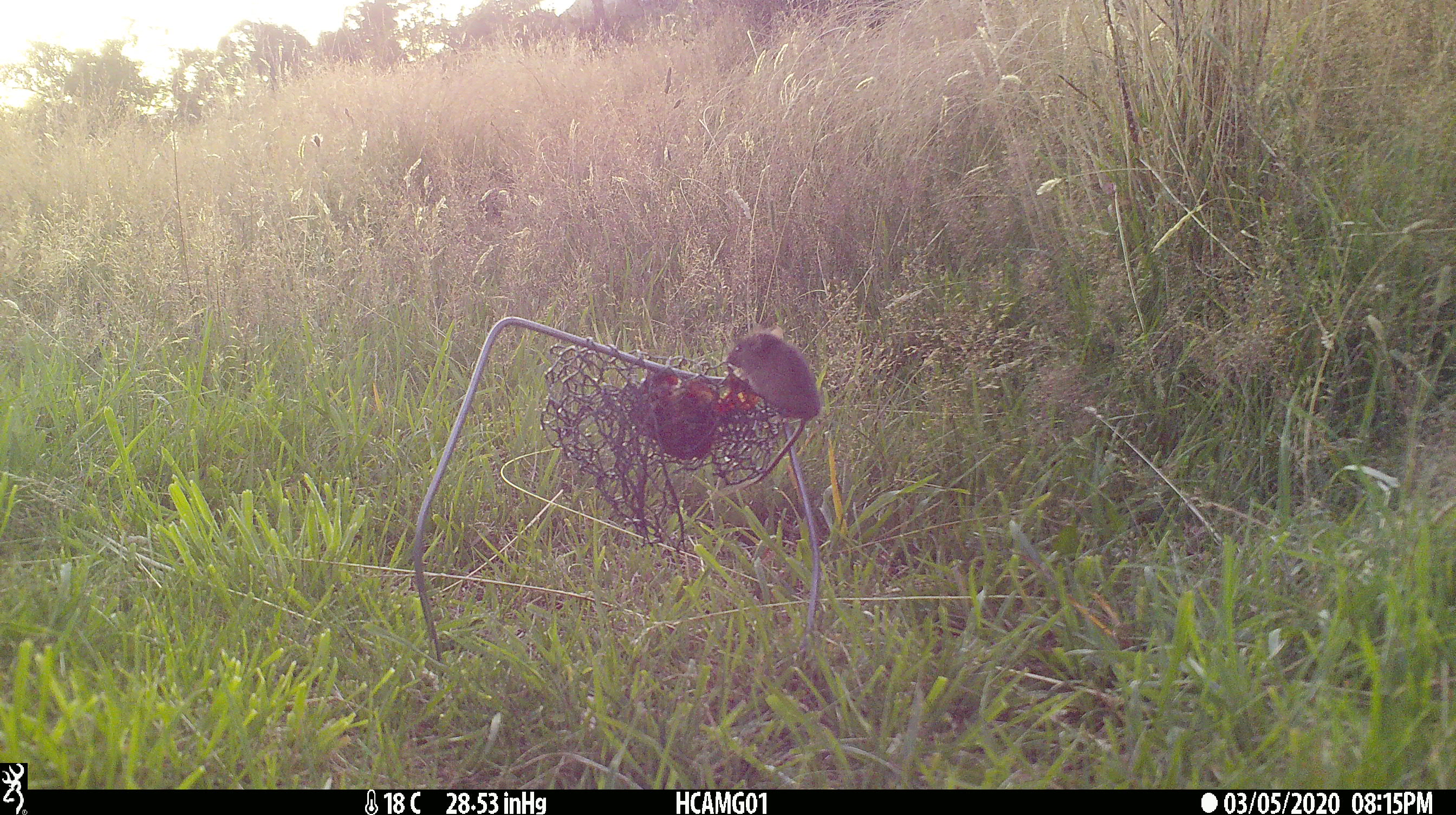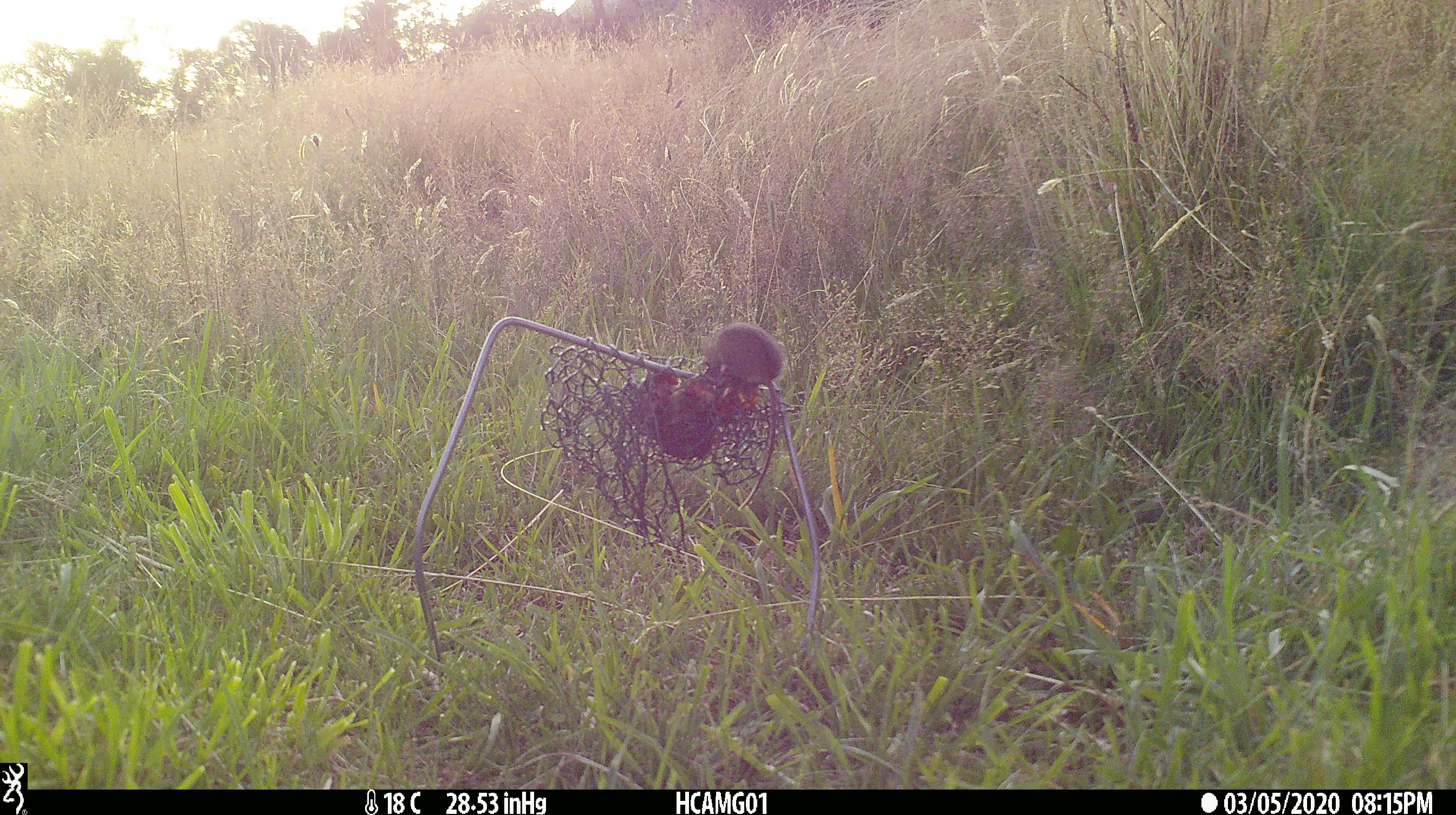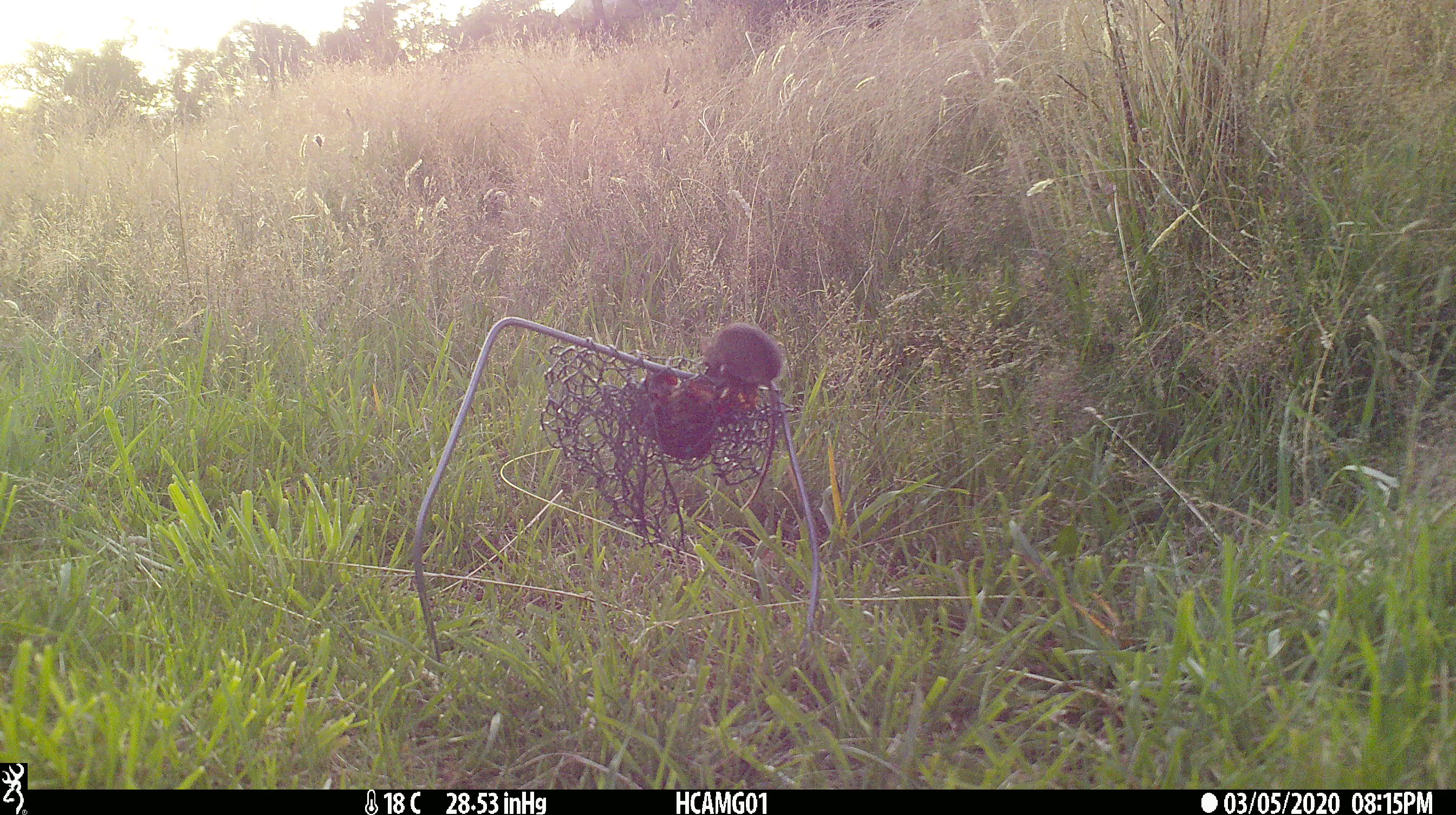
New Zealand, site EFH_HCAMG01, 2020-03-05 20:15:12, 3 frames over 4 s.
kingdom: Animalia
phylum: Chordata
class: Mammalia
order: Rodentia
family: Muridae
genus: Mus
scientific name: Mus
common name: mouse